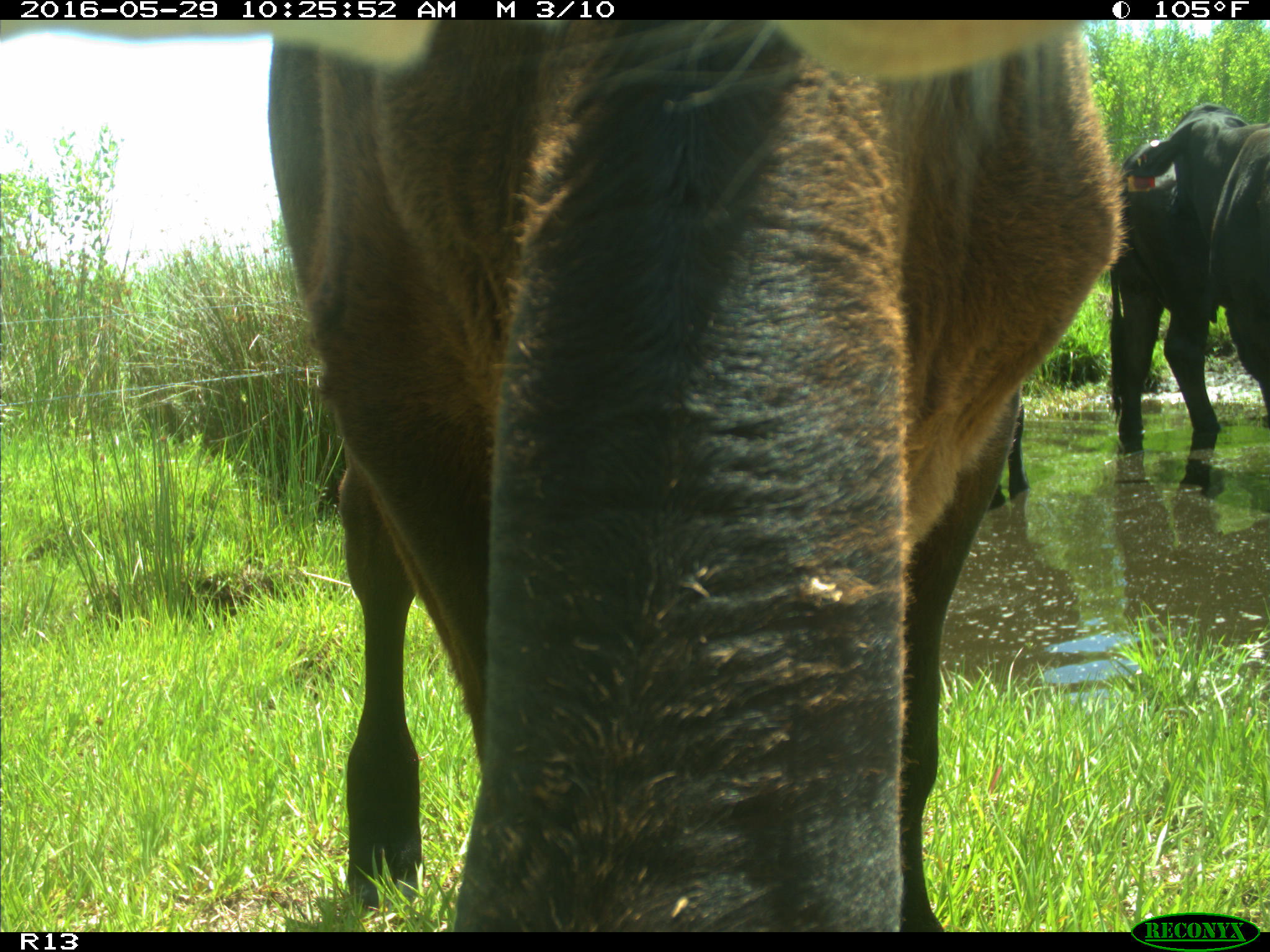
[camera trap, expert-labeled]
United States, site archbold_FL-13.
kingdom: Animalia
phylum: Chordata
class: Mammalia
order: Artiodactyla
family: Bovidae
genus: Bos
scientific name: Bos taurus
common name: domestic cow